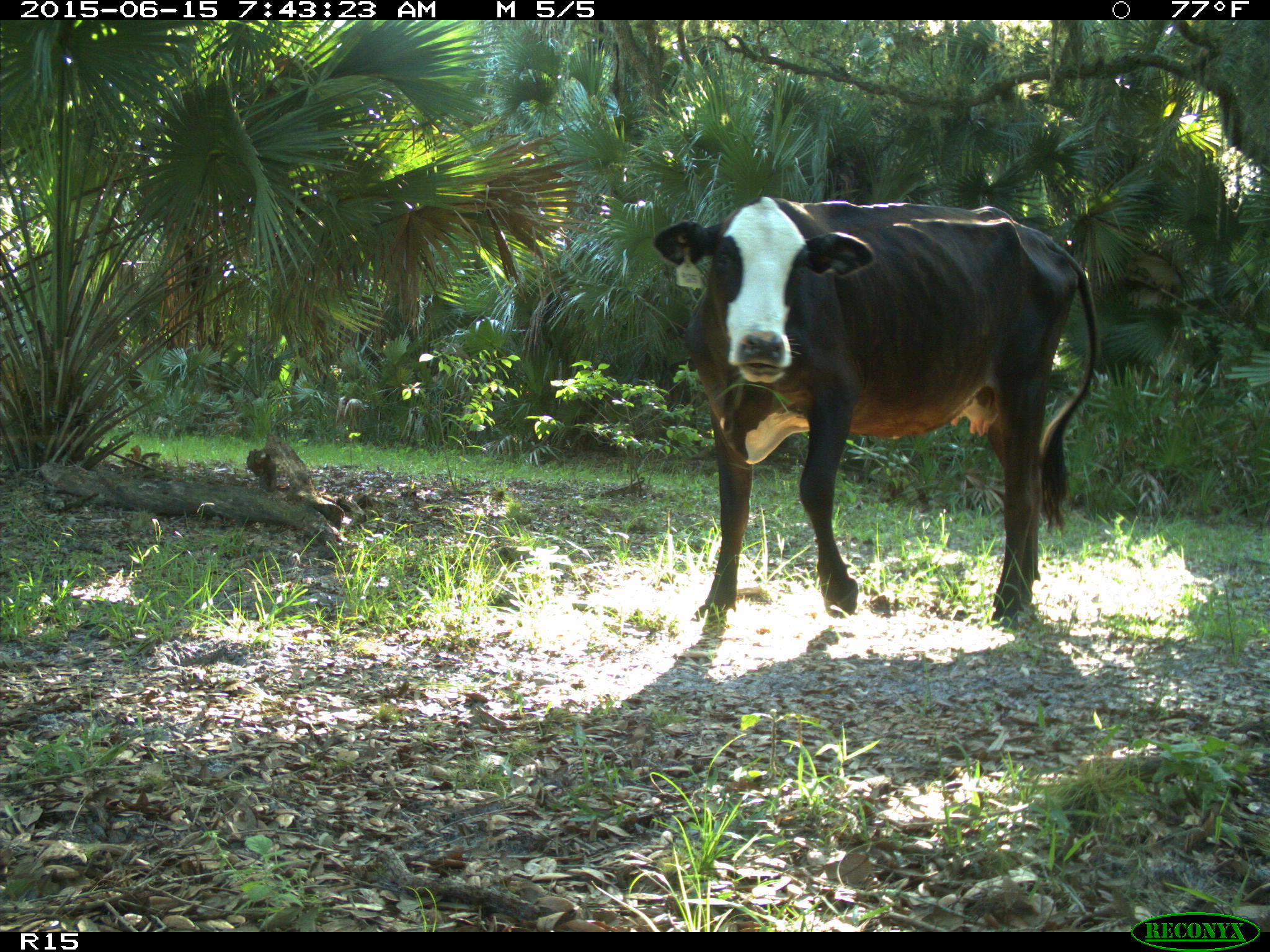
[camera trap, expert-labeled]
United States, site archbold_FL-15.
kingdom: Animalia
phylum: Chordata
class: Mammalia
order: Artiodactyla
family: Bovidae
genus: Bos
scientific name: Bos taurus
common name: domestic cow